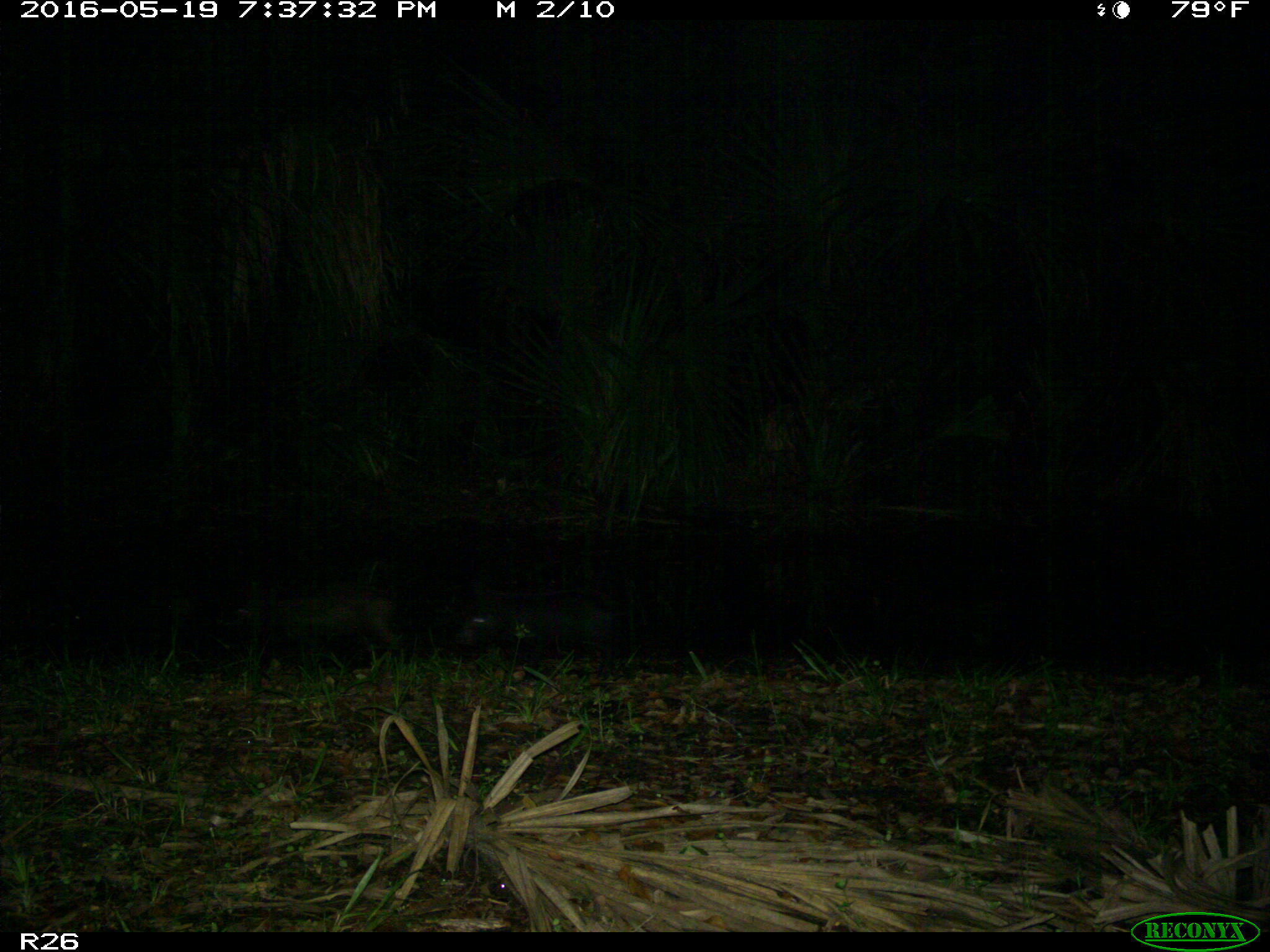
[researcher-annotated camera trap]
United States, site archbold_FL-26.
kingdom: Animalia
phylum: Chordata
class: Mammalia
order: Artiodactyla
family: Suidae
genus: Sus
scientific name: Sus scrofa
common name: wild boar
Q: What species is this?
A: Sus scrofa (wild boar).